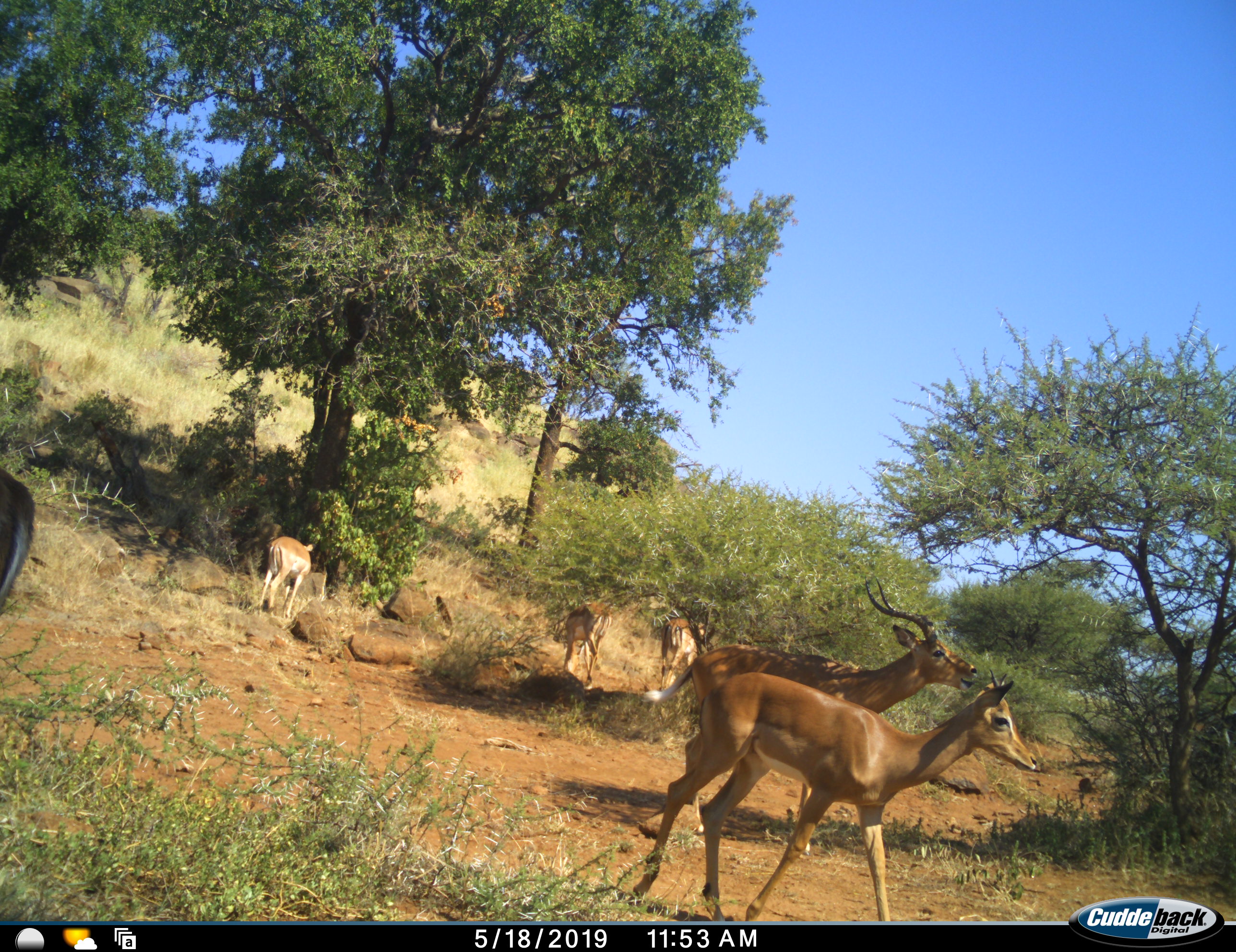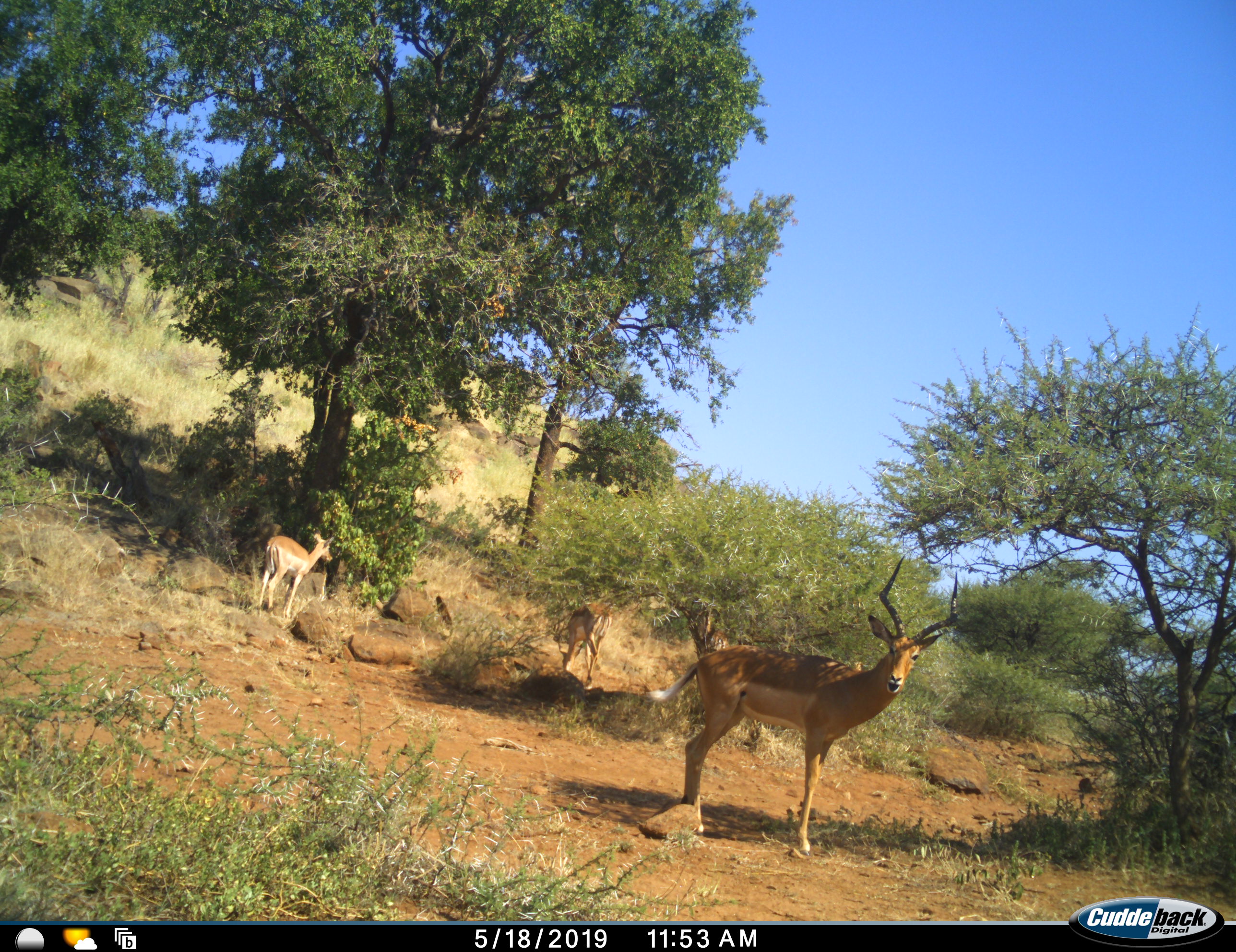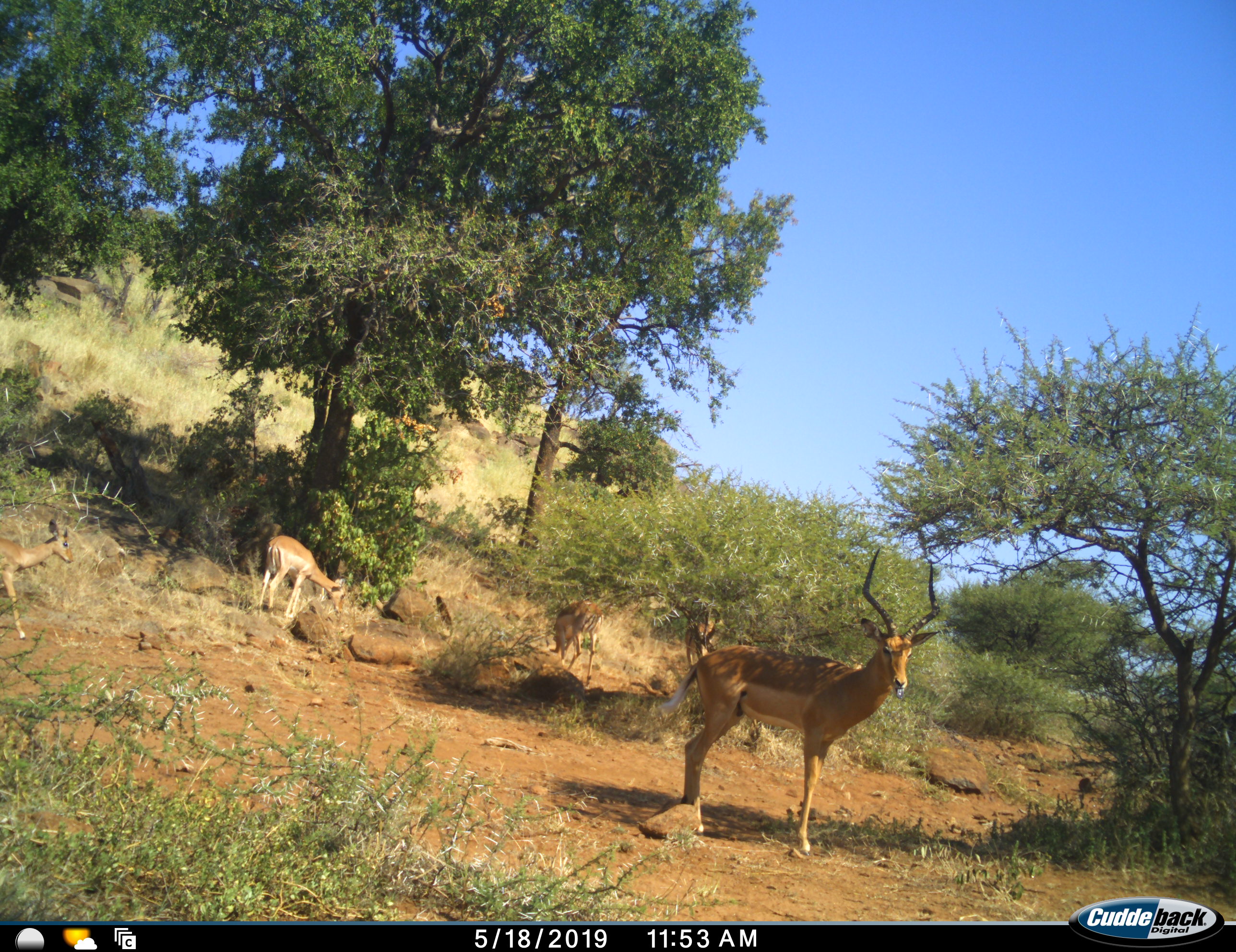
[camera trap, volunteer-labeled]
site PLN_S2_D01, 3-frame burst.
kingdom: Animalia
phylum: Chordata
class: Mammalia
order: Artiodactyla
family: Bovidae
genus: Aepyceros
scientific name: Aepyceros melampus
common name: impala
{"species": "impala (Aepyceros melampus)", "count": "6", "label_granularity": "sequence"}